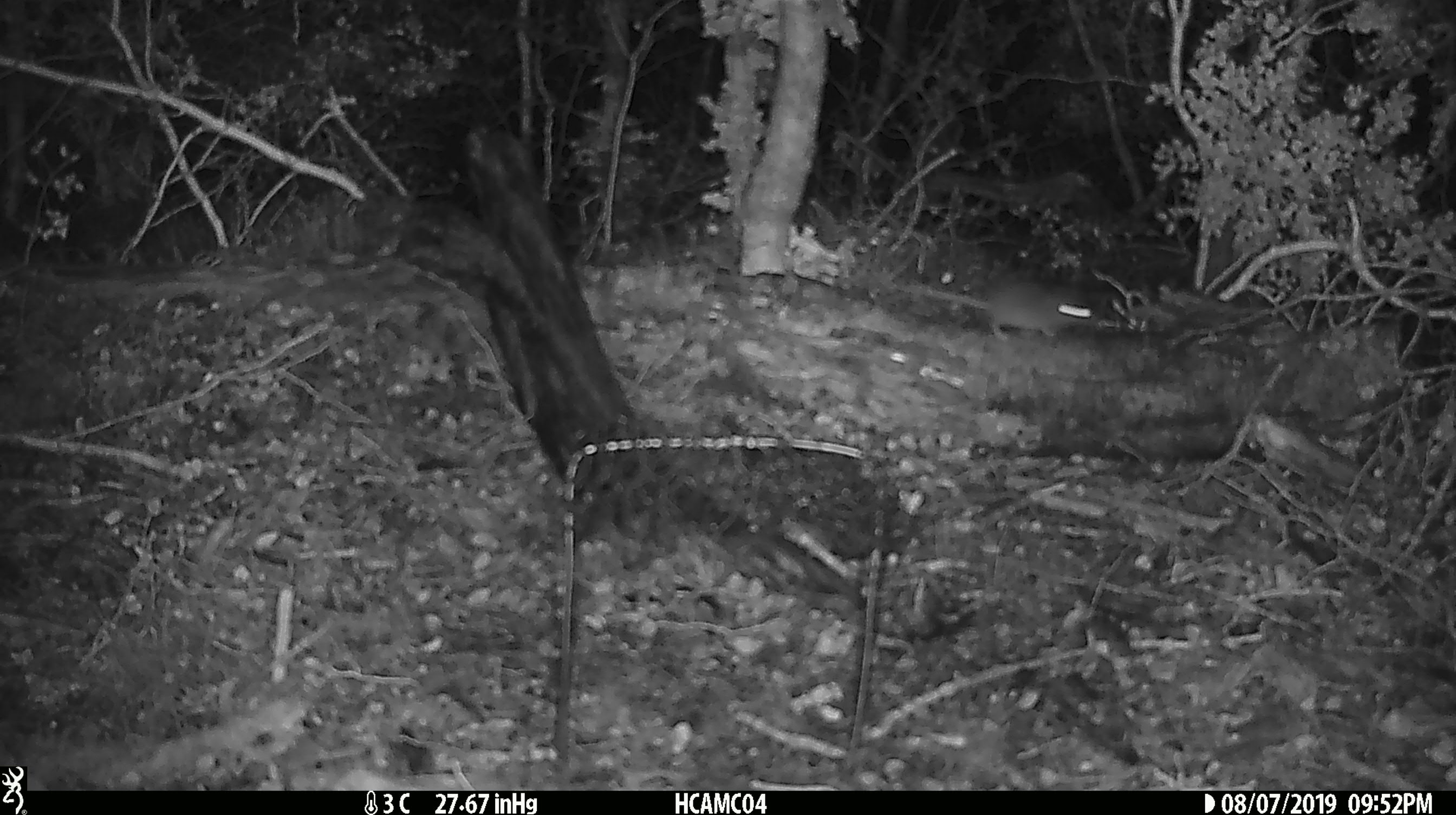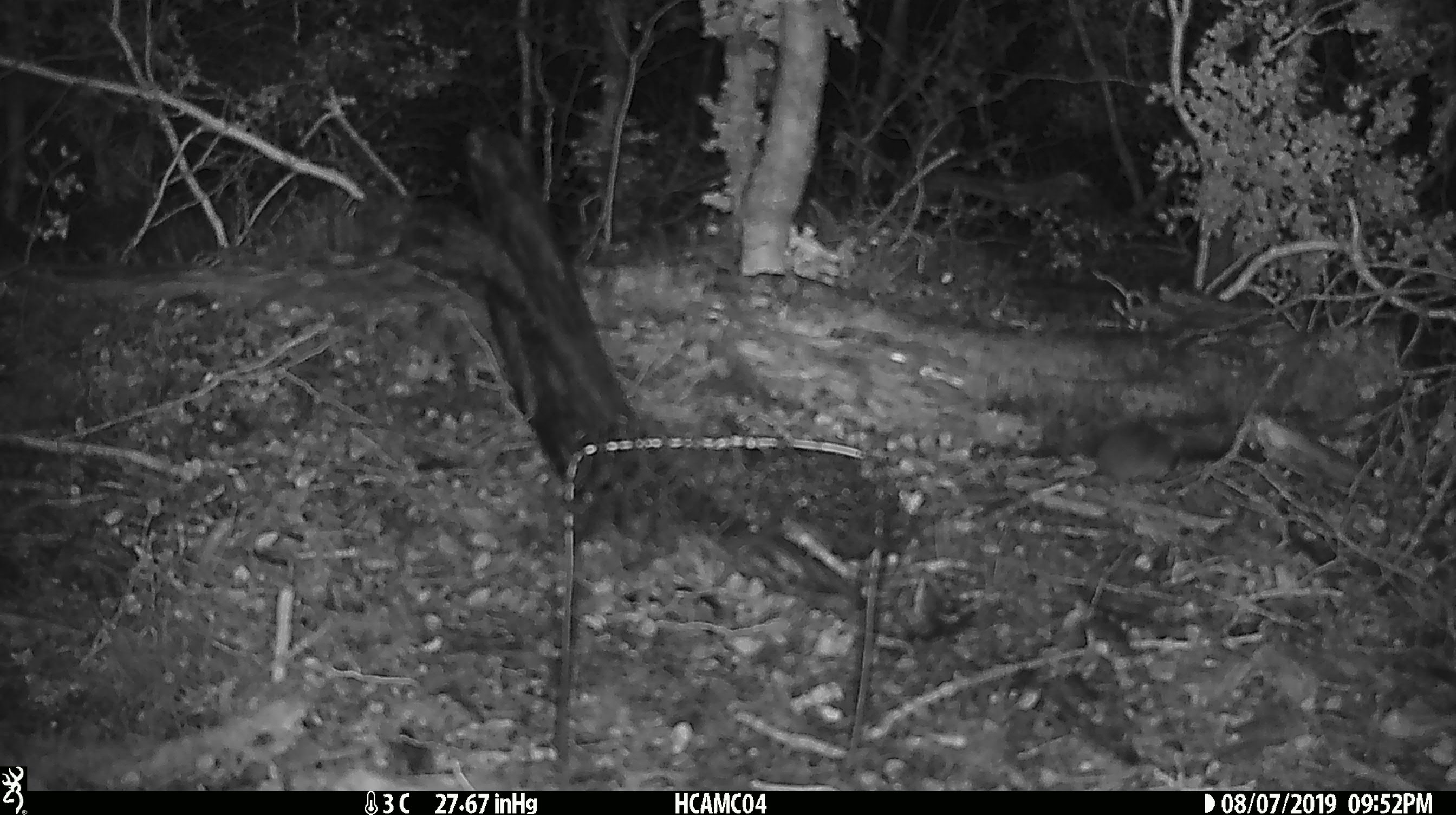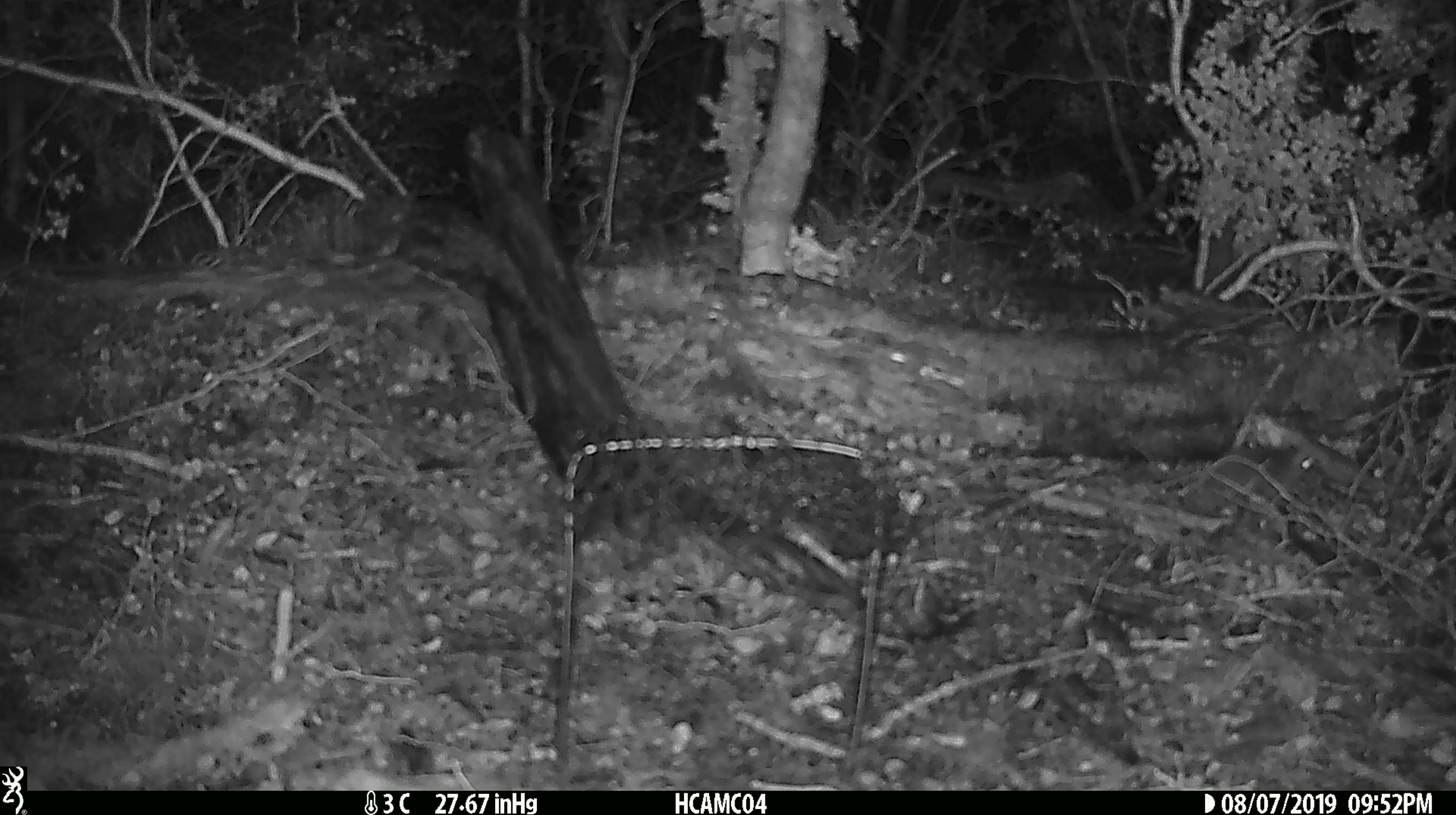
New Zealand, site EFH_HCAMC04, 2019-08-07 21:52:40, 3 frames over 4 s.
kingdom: Animalia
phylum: Chordata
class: Mammalia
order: Rodentia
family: Muridae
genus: Mus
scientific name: Mus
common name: mouse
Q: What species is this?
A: Mouse (Mus).